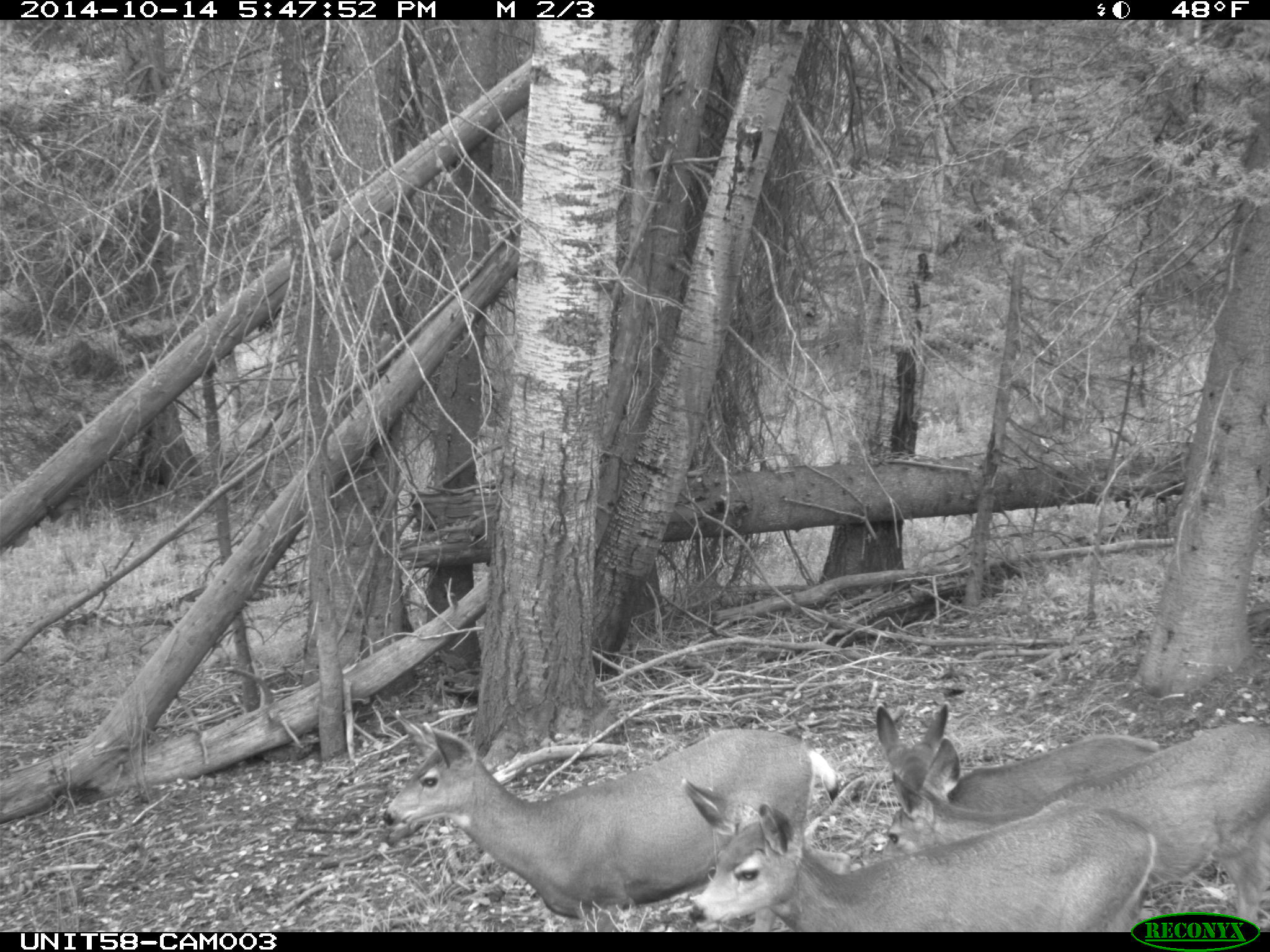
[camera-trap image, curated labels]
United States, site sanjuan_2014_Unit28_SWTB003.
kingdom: Animalia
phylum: Chordata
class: Mammalia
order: Artiodactyla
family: Cervidae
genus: Odocoileus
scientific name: Odocoileus hemionus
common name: mule deer